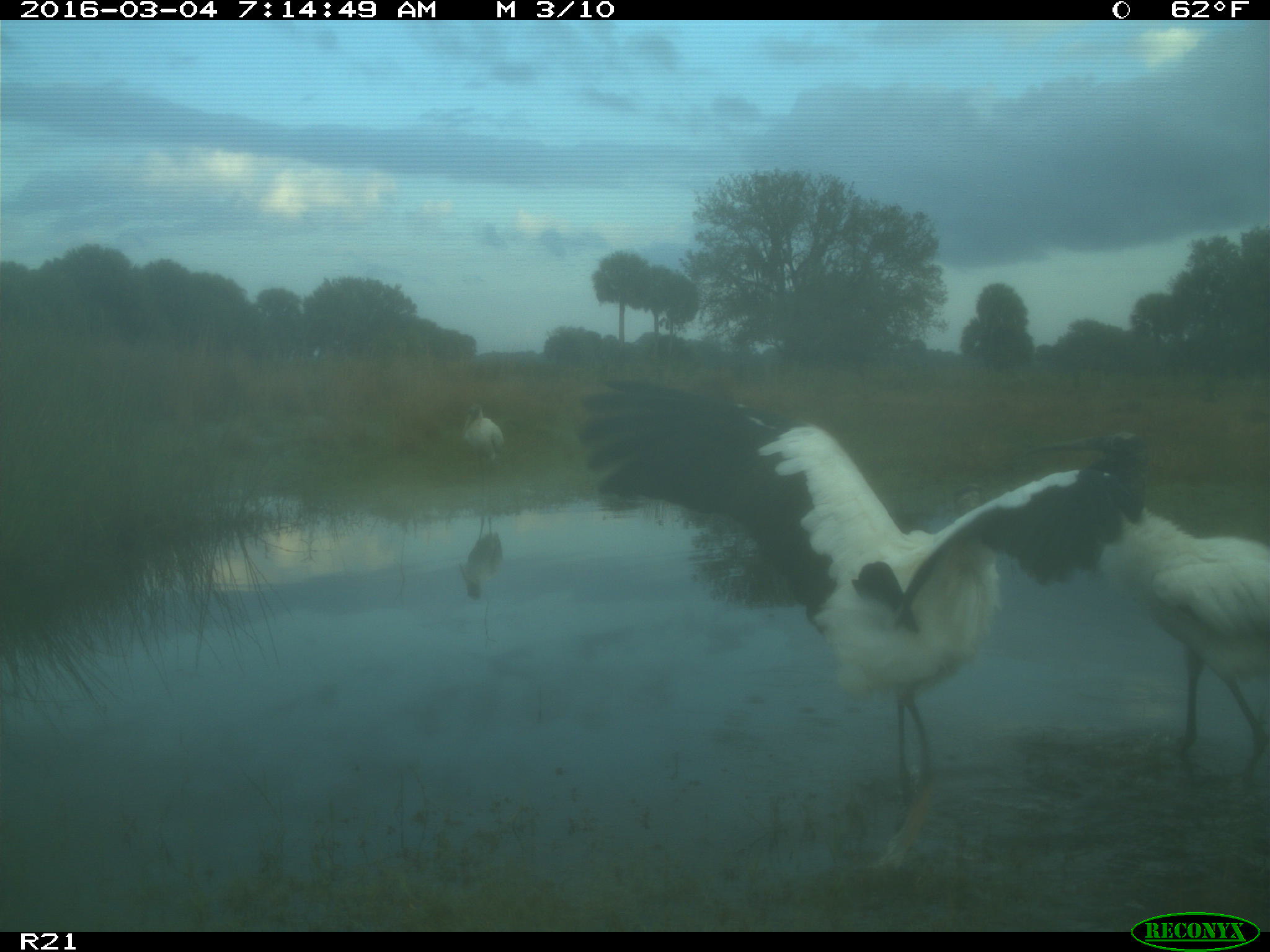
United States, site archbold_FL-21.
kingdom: Animalia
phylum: Chordata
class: Aves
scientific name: Aves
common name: birds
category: unidentified bird